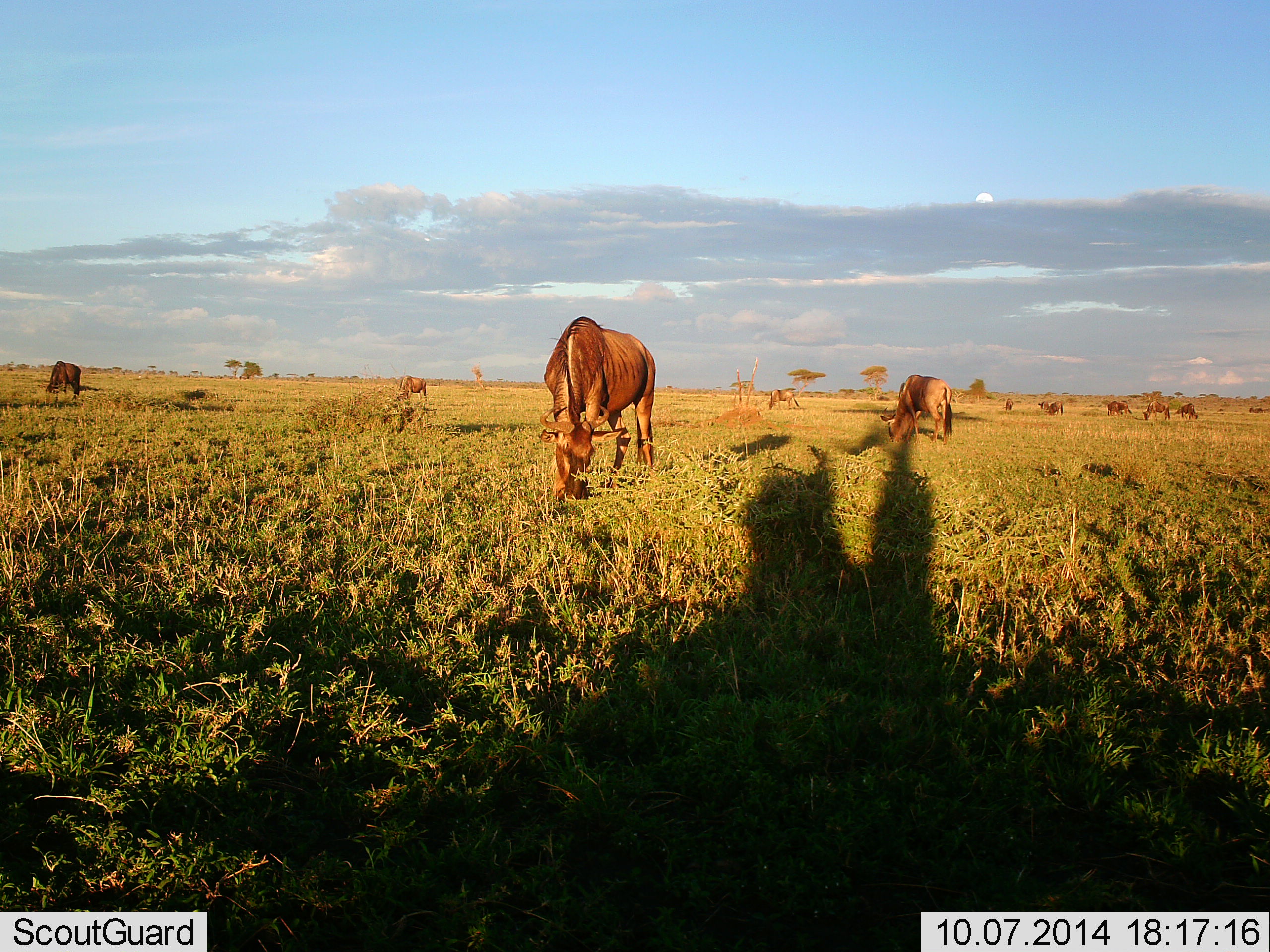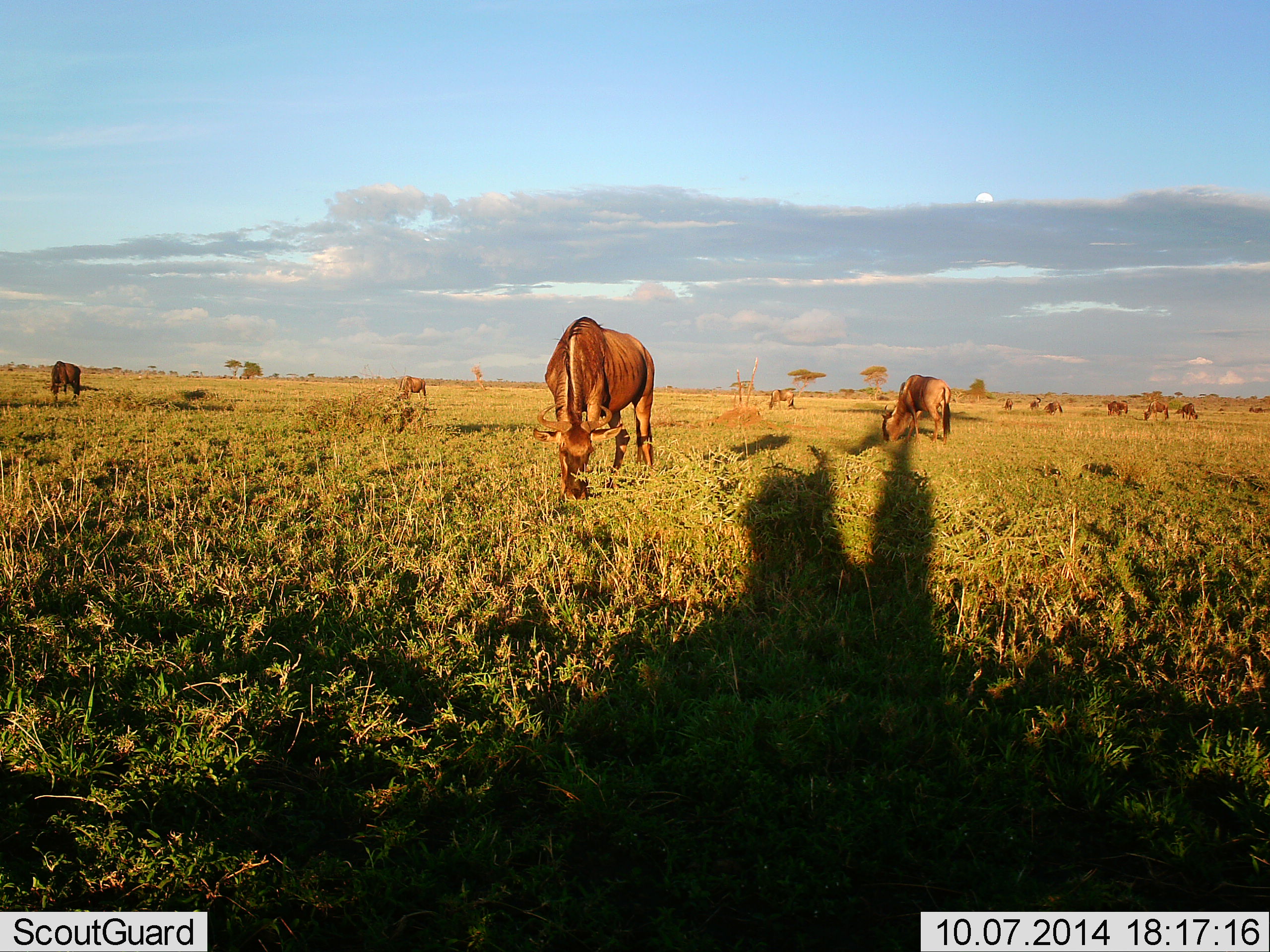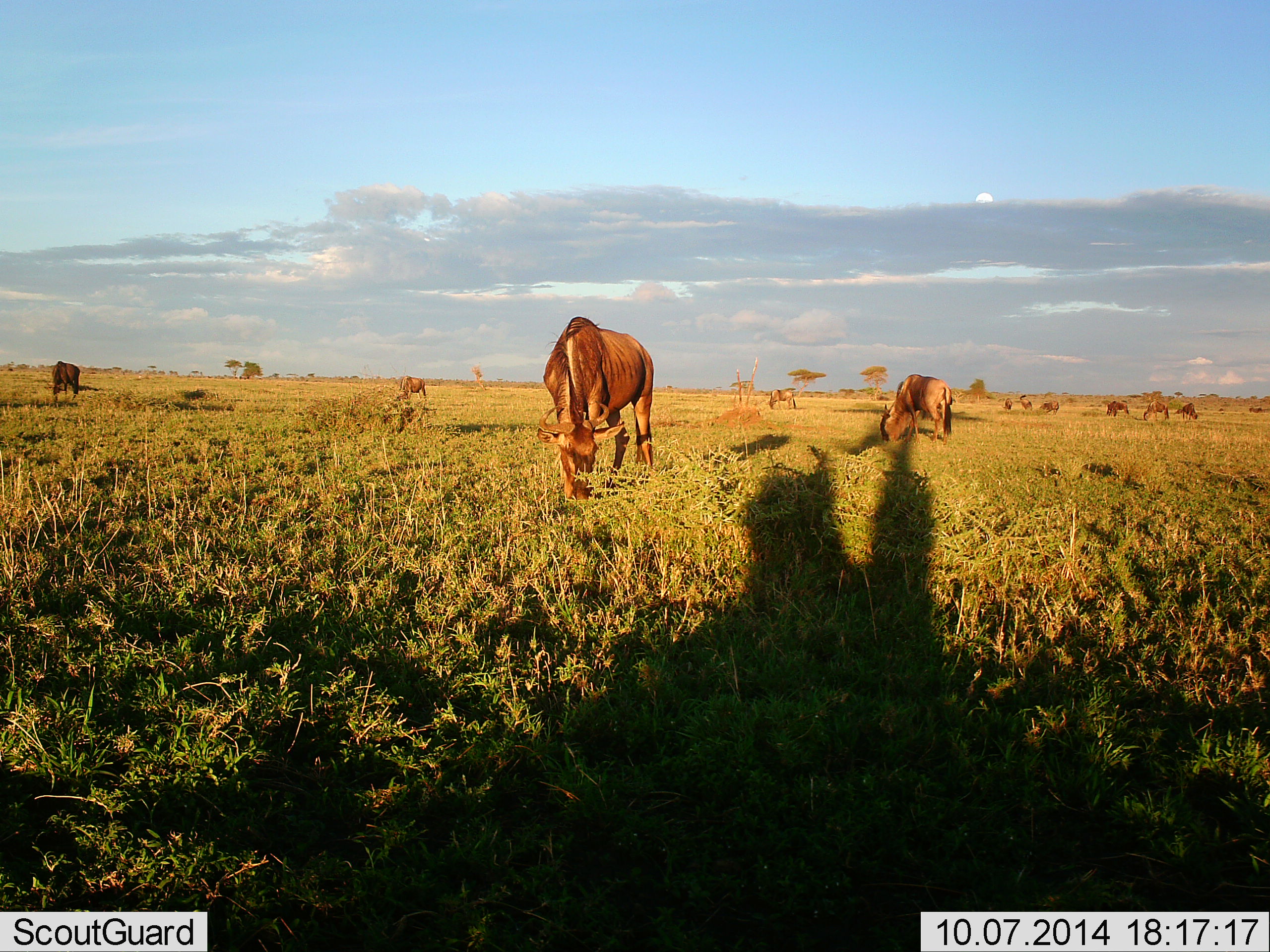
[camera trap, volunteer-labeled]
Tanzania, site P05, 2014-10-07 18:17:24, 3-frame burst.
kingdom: Animalia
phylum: Chordata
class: Mammalia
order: Artiodactyla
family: Bovidae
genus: Connochaetes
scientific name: Connochaetes taurinus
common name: blue wildebeest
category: wildebeest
Wildebeest (blue wildebeest) (Connochaetes taurinus), count 11-50. Behavior (volunteer vote fractions): standing 40%, resting 0%, moving 30%, interacting 0%. Young present (vote fraction): 0%. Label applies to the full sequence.